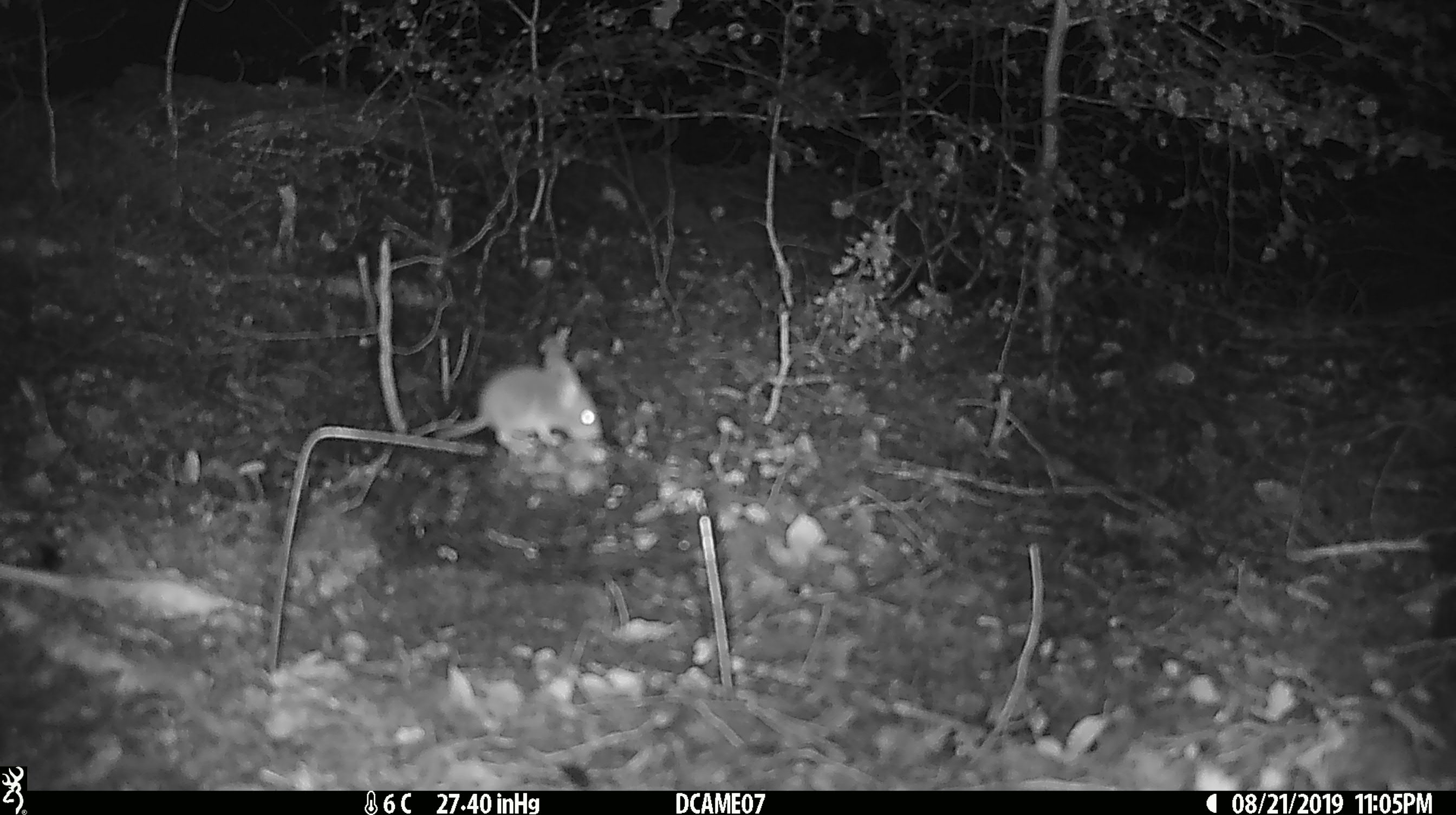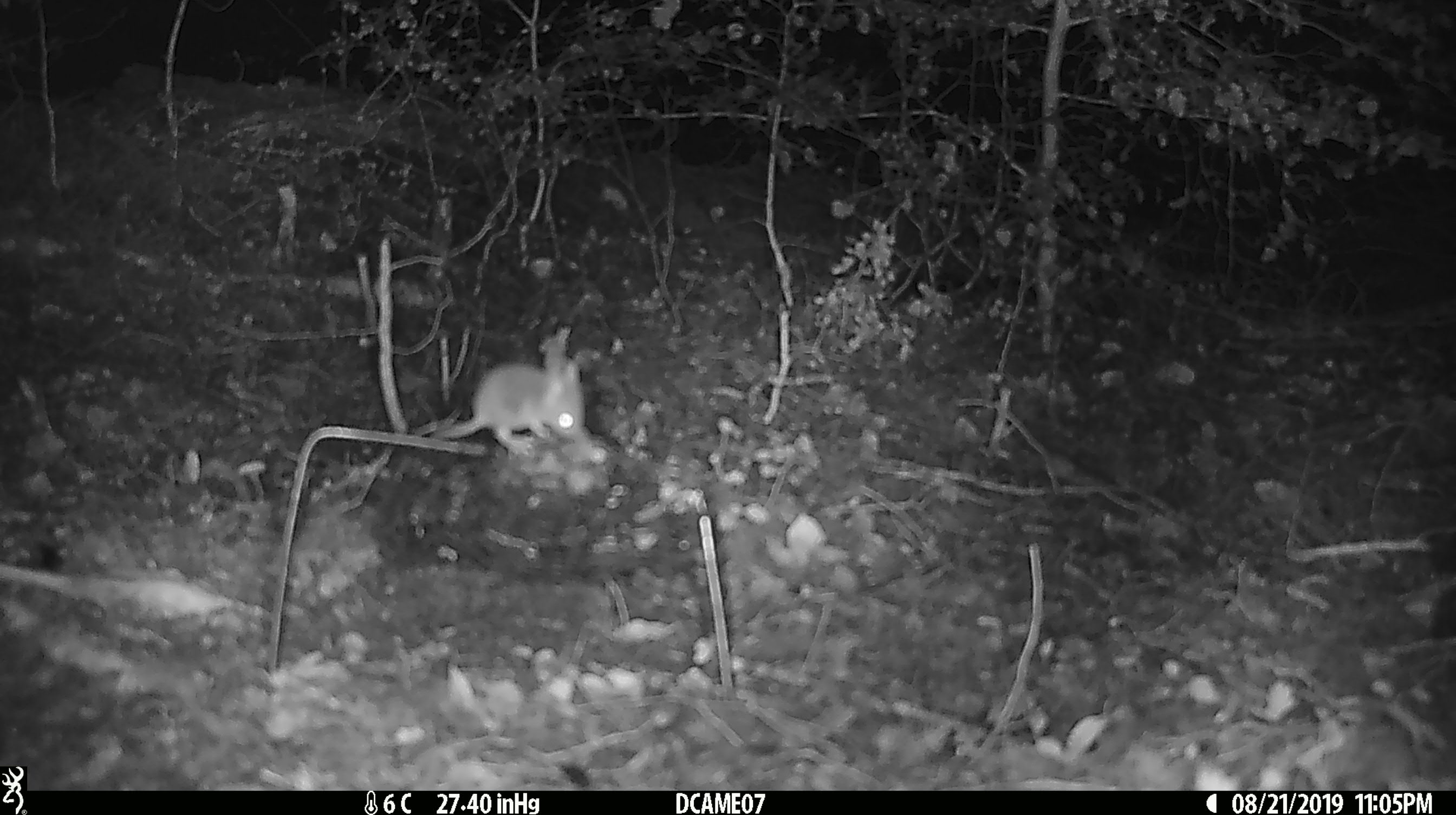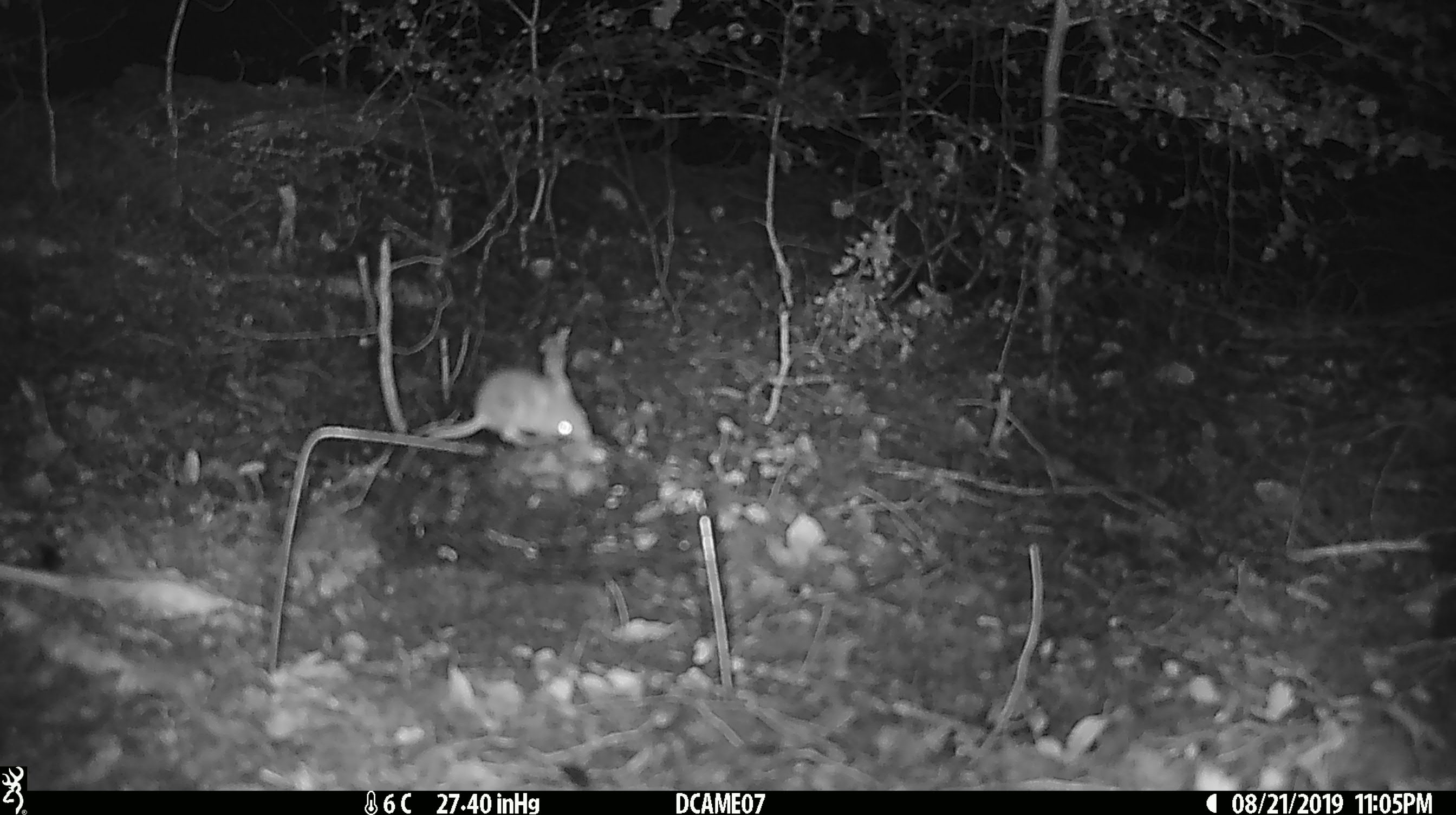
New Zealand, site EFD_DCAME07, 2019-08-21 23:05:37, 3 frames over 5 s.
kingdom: Animalia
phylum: Chordata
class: Mammalia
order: Rodentia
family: Muridae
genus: Mus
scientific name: Mus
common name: mouse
Mouse (Mus).